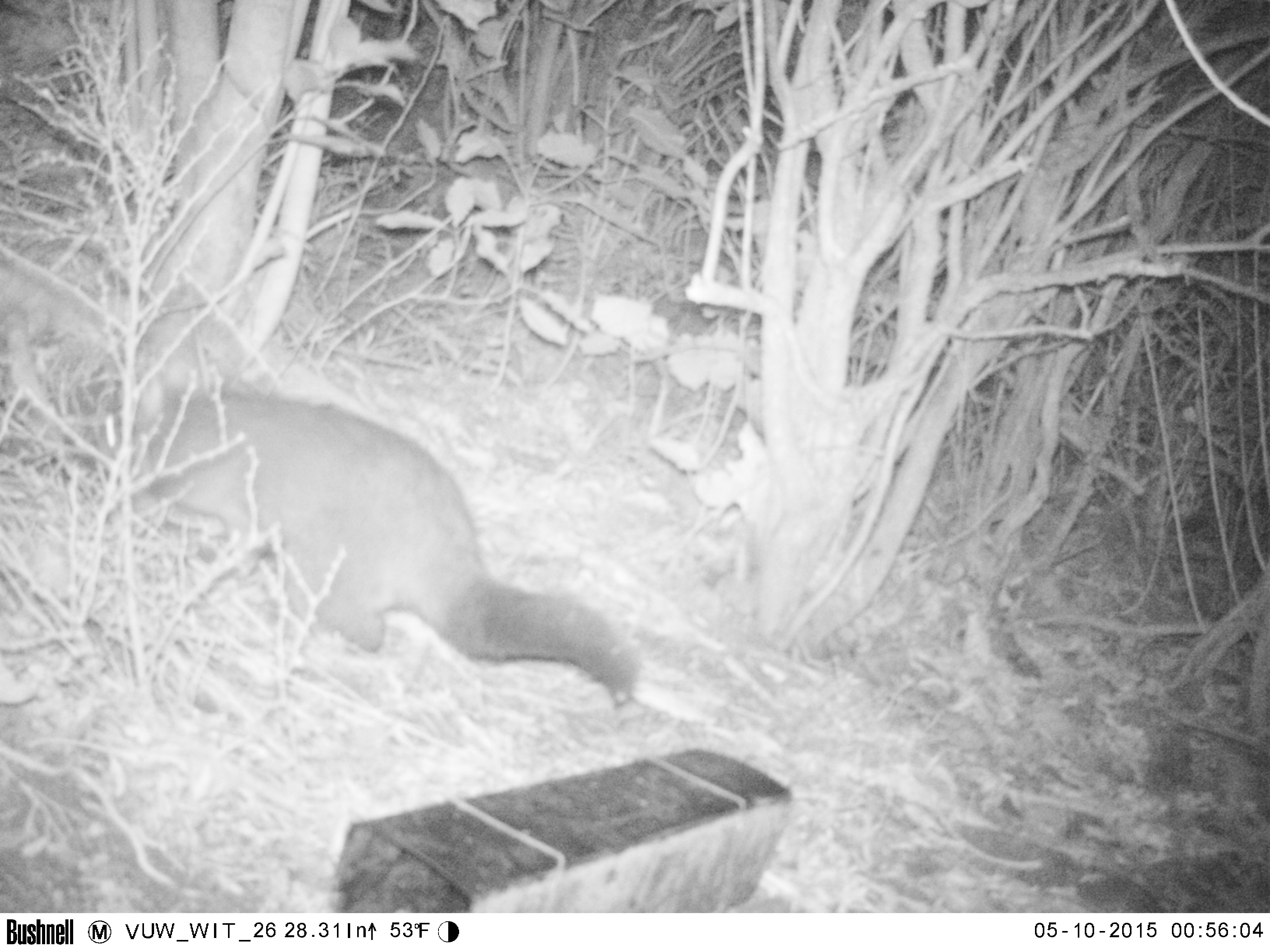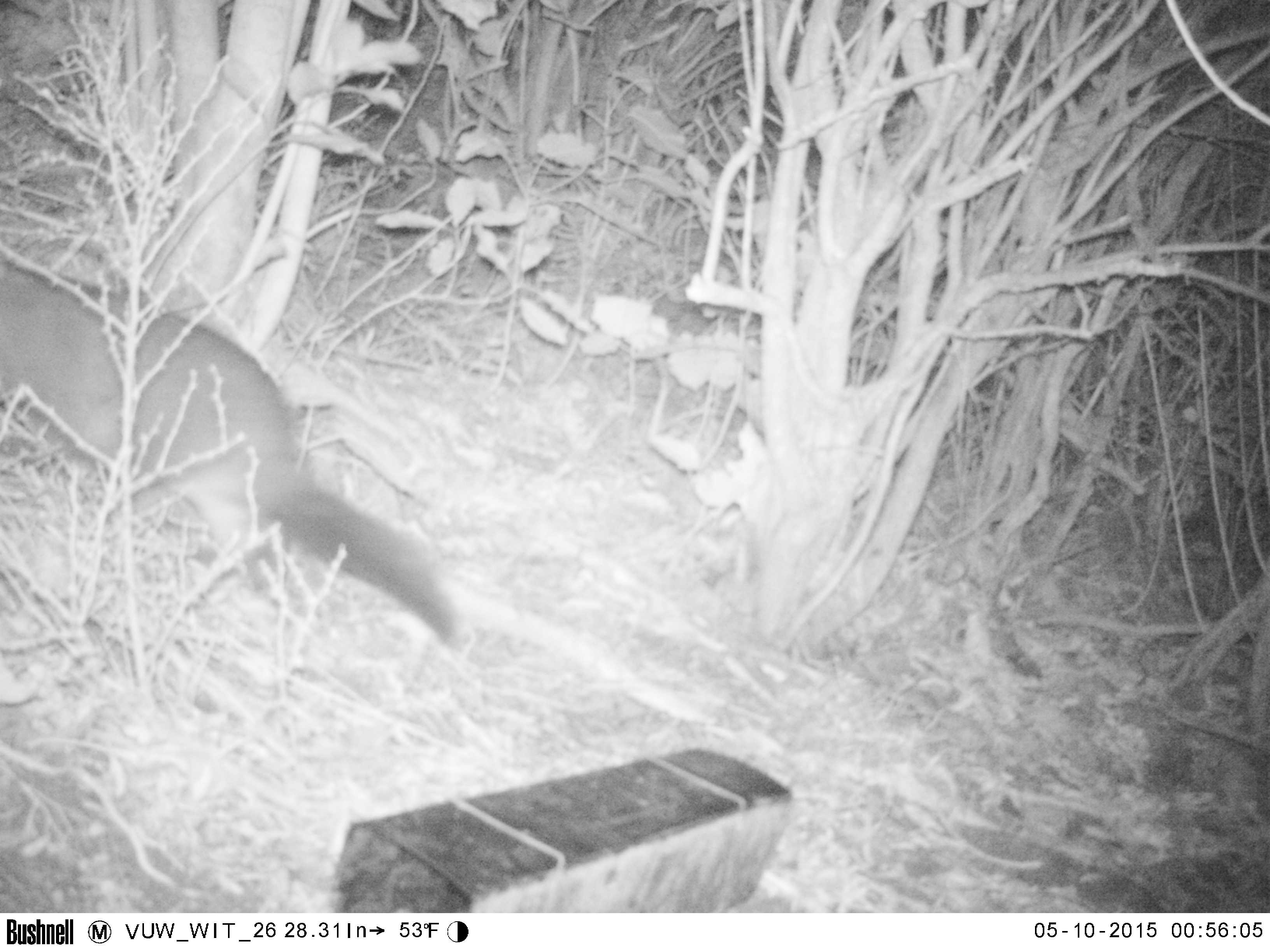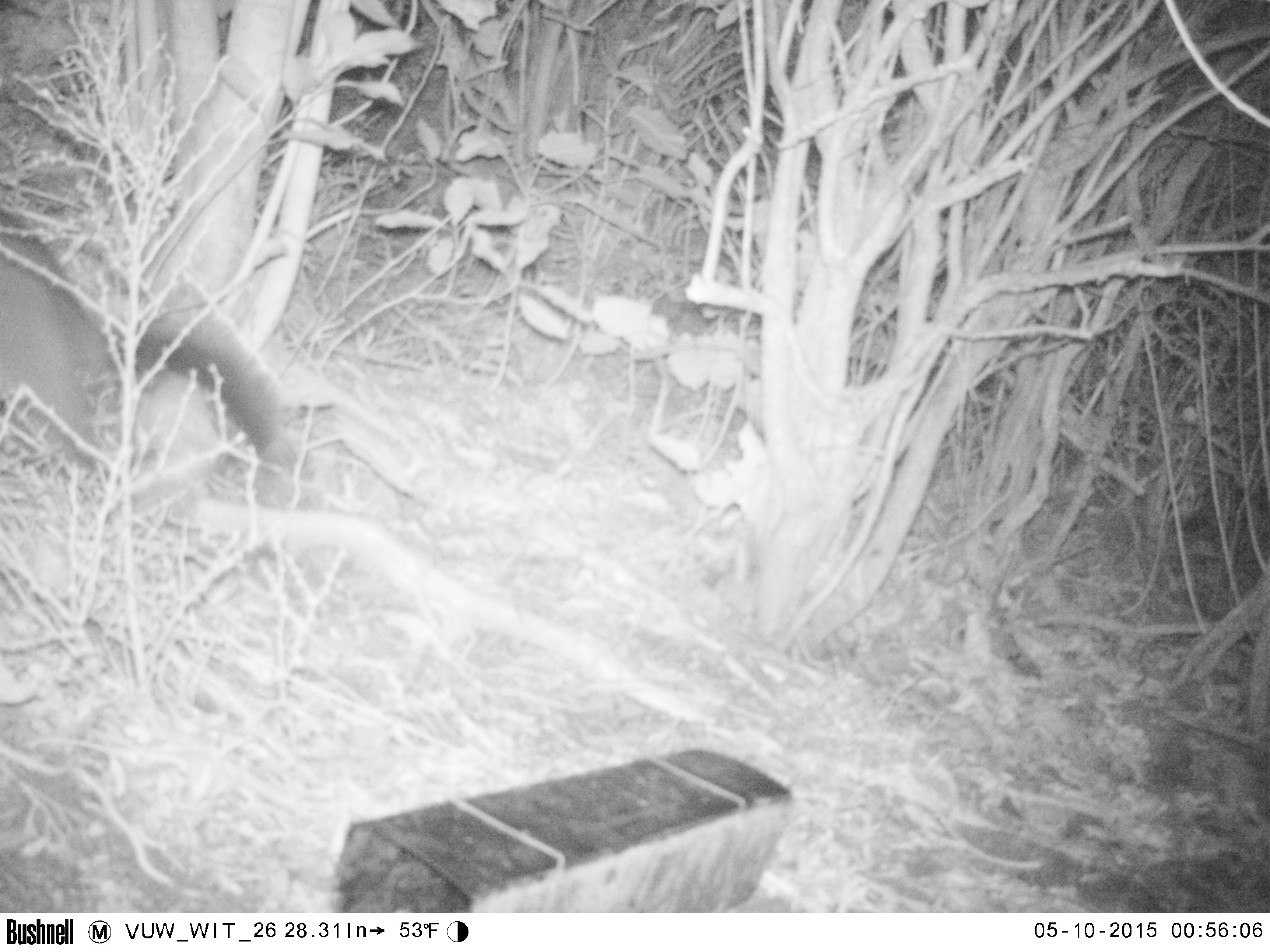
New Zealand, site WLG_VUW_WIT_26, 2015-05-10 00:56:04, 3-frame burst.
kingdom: Animalia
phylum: Chordata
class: Mammalia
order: Diprotodontia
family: Phalangeridae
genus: Trichosurus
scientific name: Trichosurus vulpecula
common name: common brushtail possum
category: possum